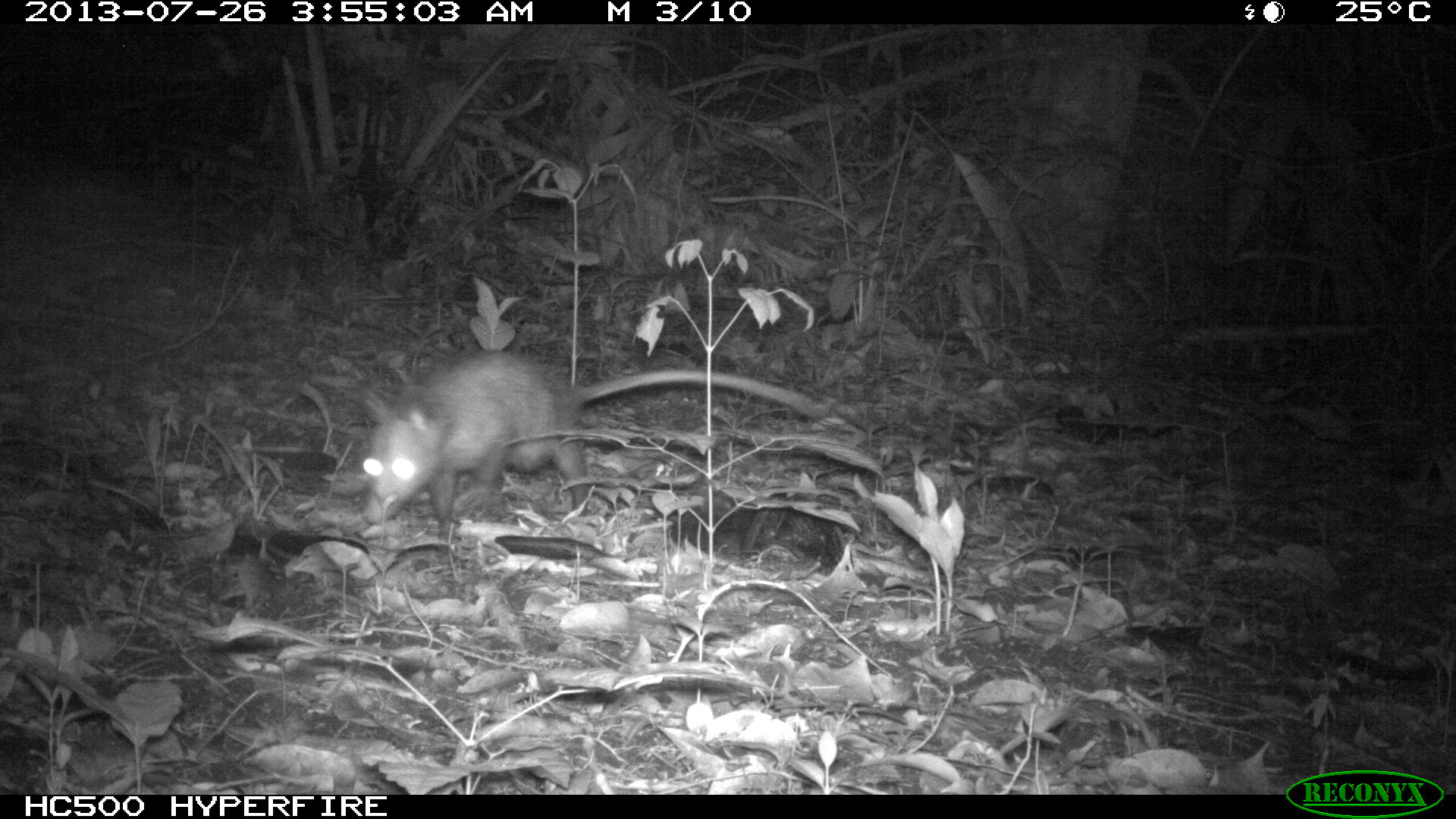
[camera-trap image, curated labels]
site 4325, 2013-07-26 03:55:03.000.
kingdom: Animalia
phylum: Chordata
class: Mammalia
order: Didelphimorphia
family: Didelphidae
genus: Didelphis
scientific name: Didelphis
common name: american opossums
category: didelphis sp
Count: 1.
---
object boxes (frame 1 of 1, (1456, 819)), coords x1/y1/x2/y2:
didelphis sp: 354/347/829/543